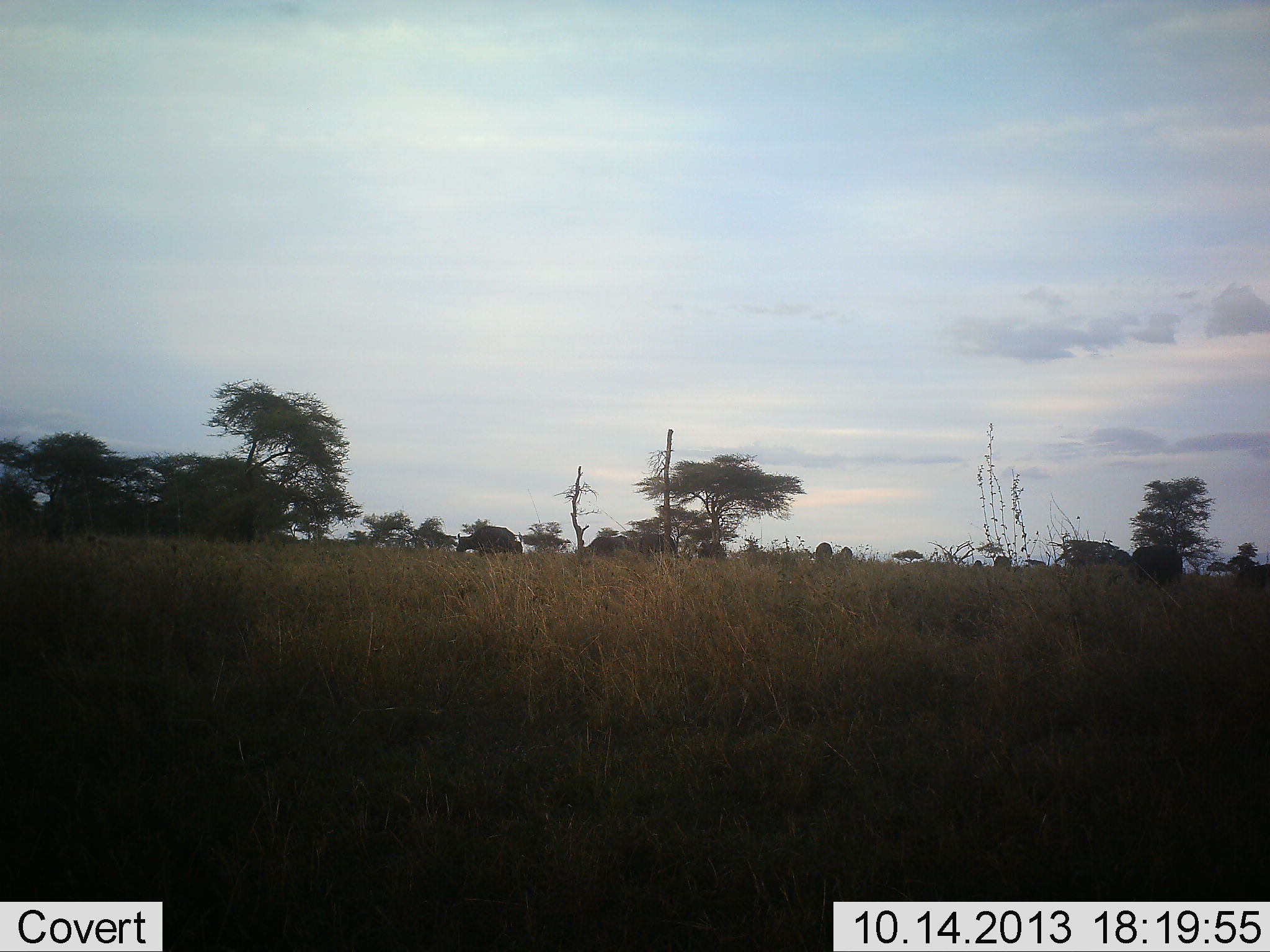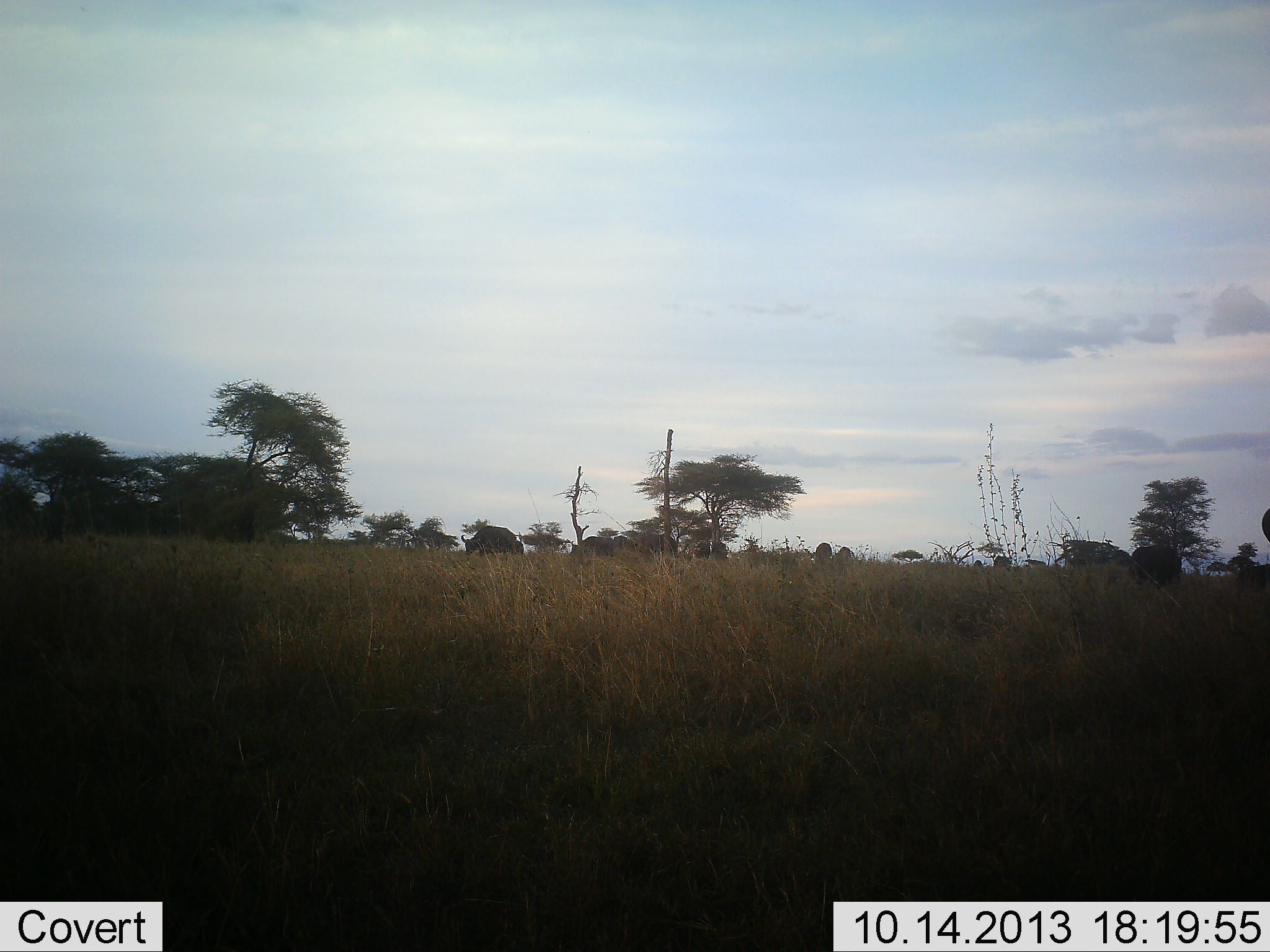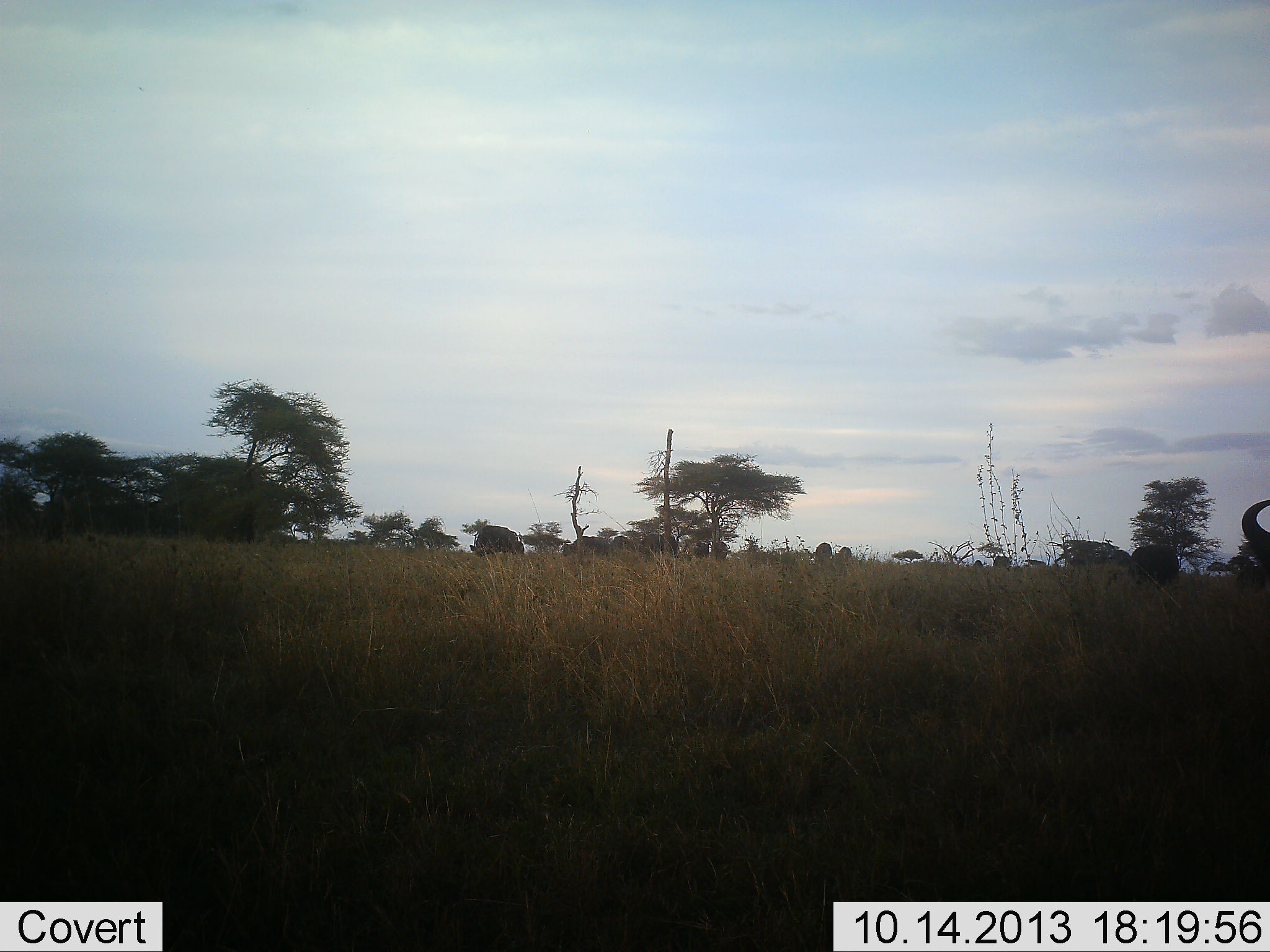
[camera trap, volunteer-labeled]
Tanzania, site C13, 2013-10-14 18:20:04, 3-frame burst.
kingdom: Animalia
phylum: Chordata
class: Mammalia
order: Artiodactyla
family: Bovidae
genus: Syncerus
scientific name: Syncerus caffer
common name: cape buffalo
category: buffalo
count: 10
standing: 50%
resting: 10%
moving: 20%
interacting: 0%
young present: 0%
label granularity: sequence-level